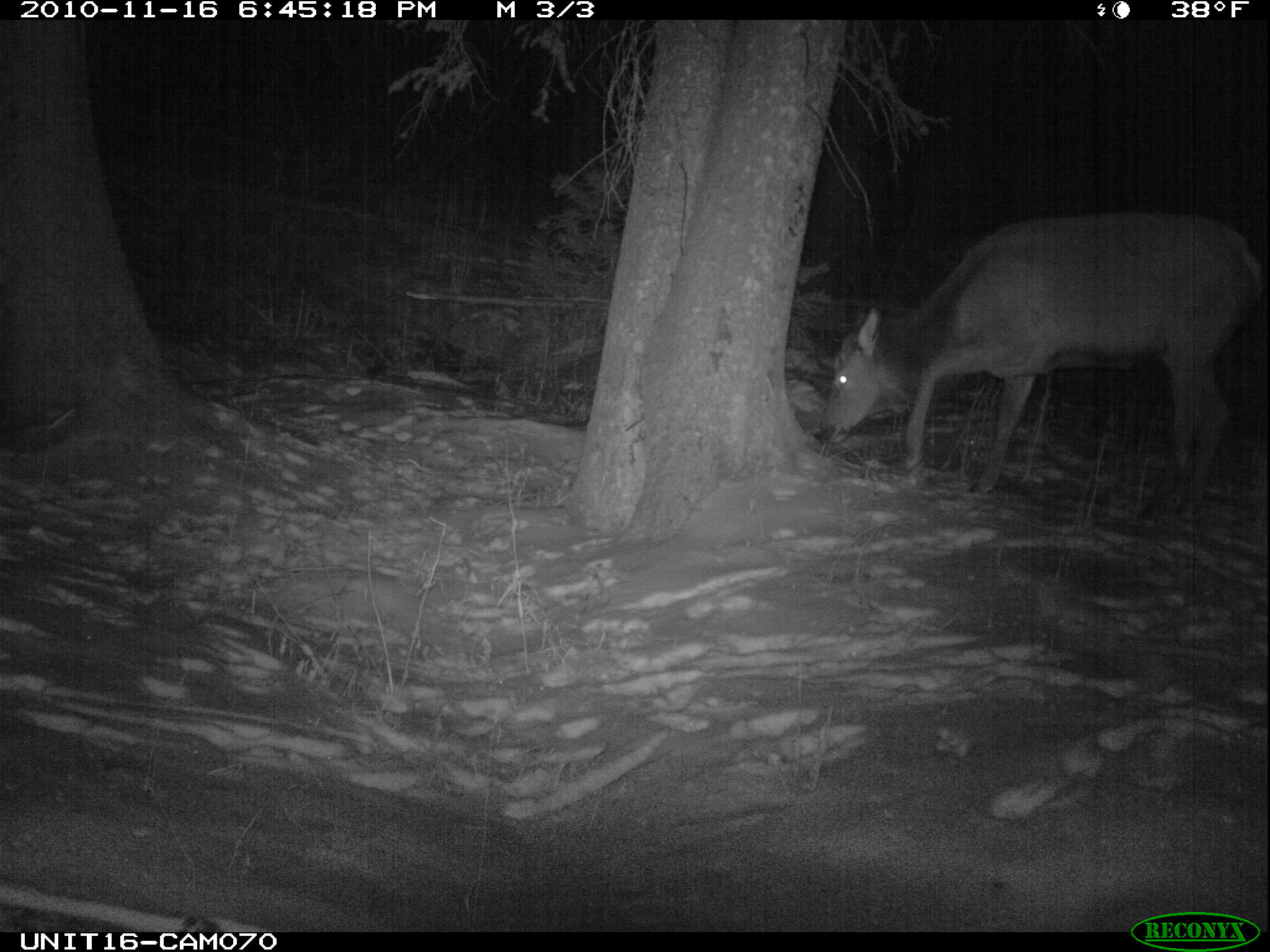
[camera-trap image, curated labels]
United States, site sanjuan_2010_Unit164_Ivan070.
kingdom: Animalia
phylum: Chordata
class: Mammalia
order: Artiodactyla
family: Cervidae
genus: Cervus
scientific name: Cervus elaphus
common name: red deer